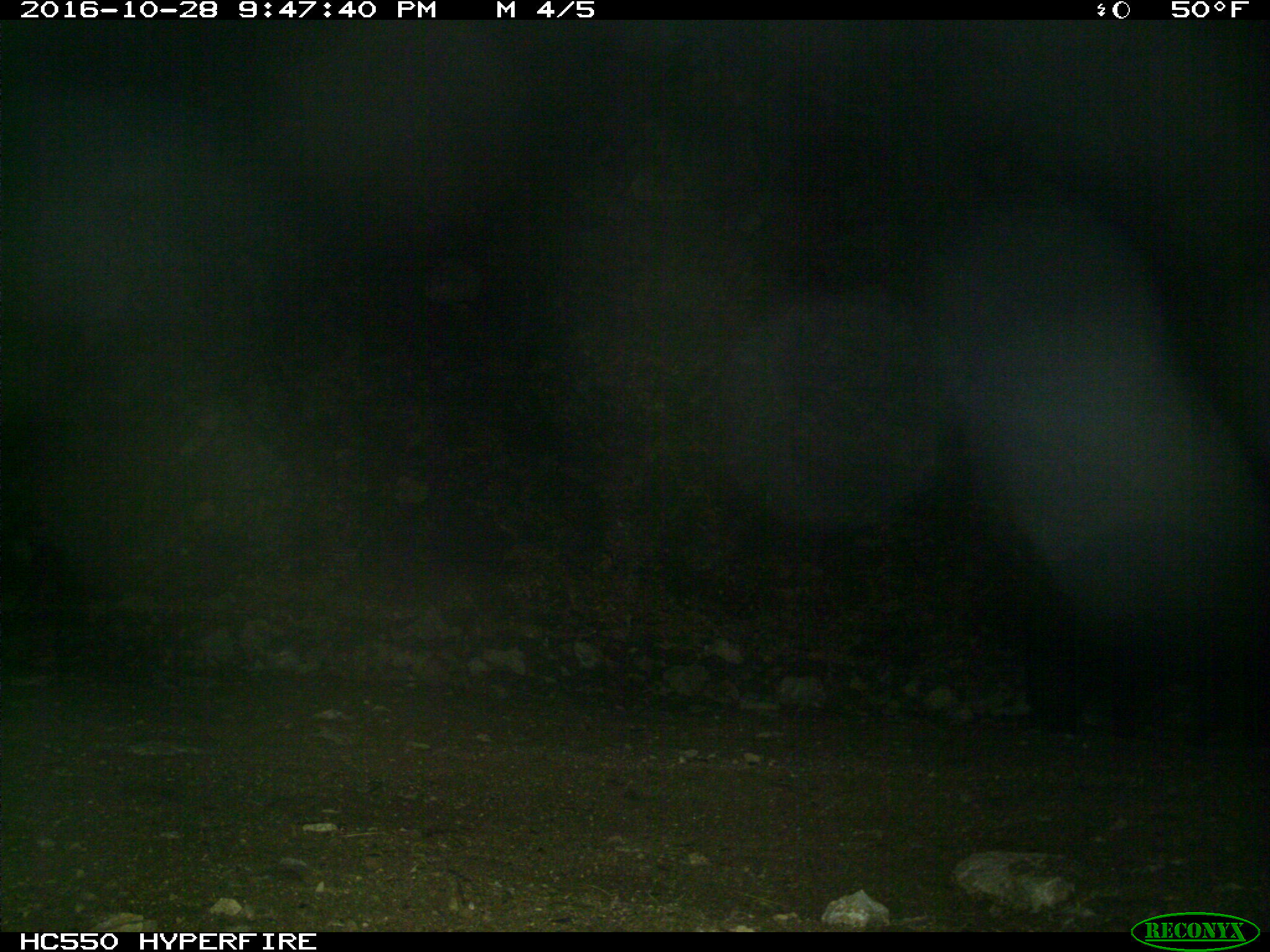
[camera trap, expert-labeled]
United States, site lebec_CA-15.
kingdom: Animalia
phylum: Chordata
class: Mammalia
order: Carnivora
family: Ursidae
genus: Ursus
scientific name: Ursus americanus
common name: american black bear